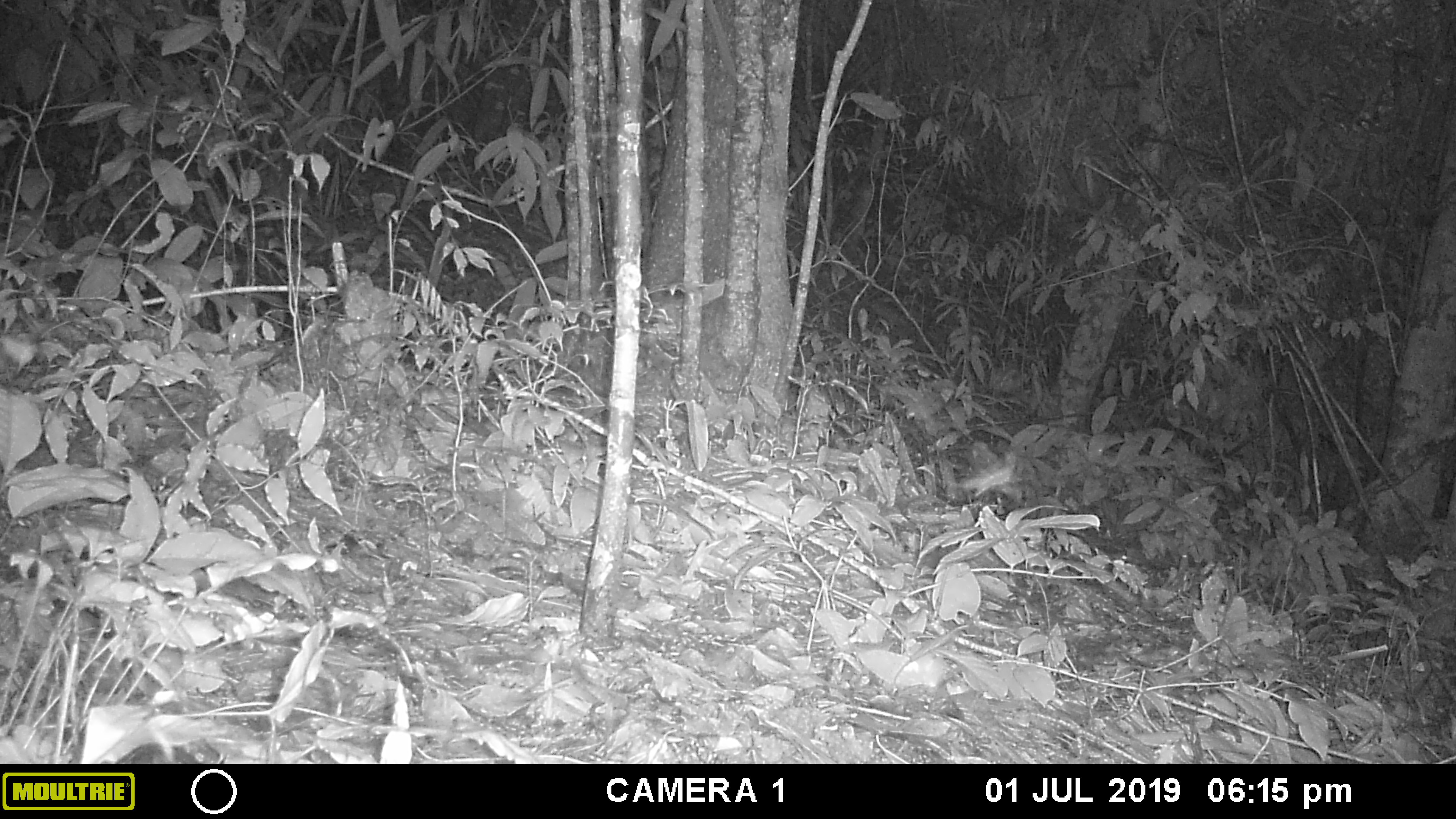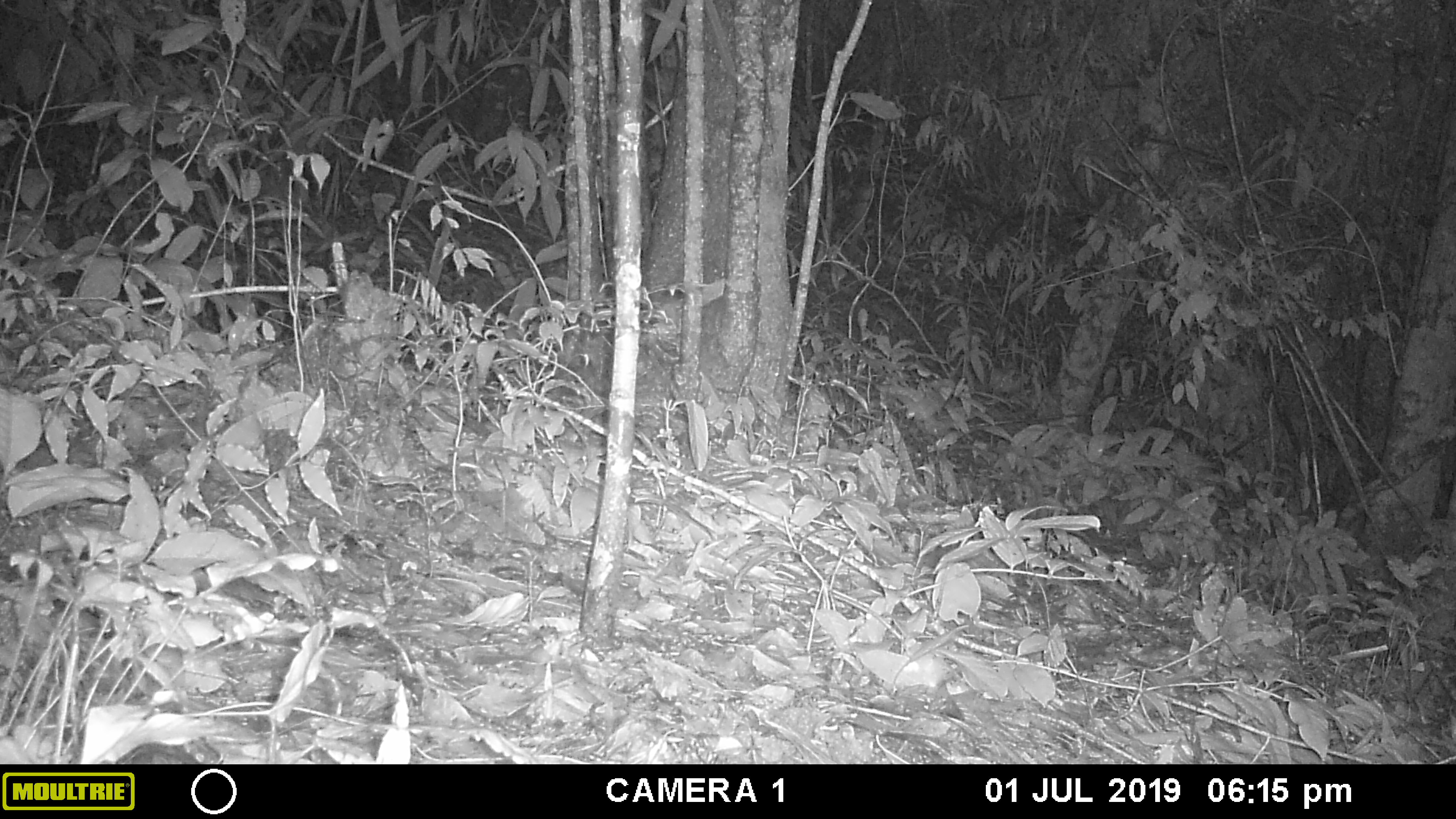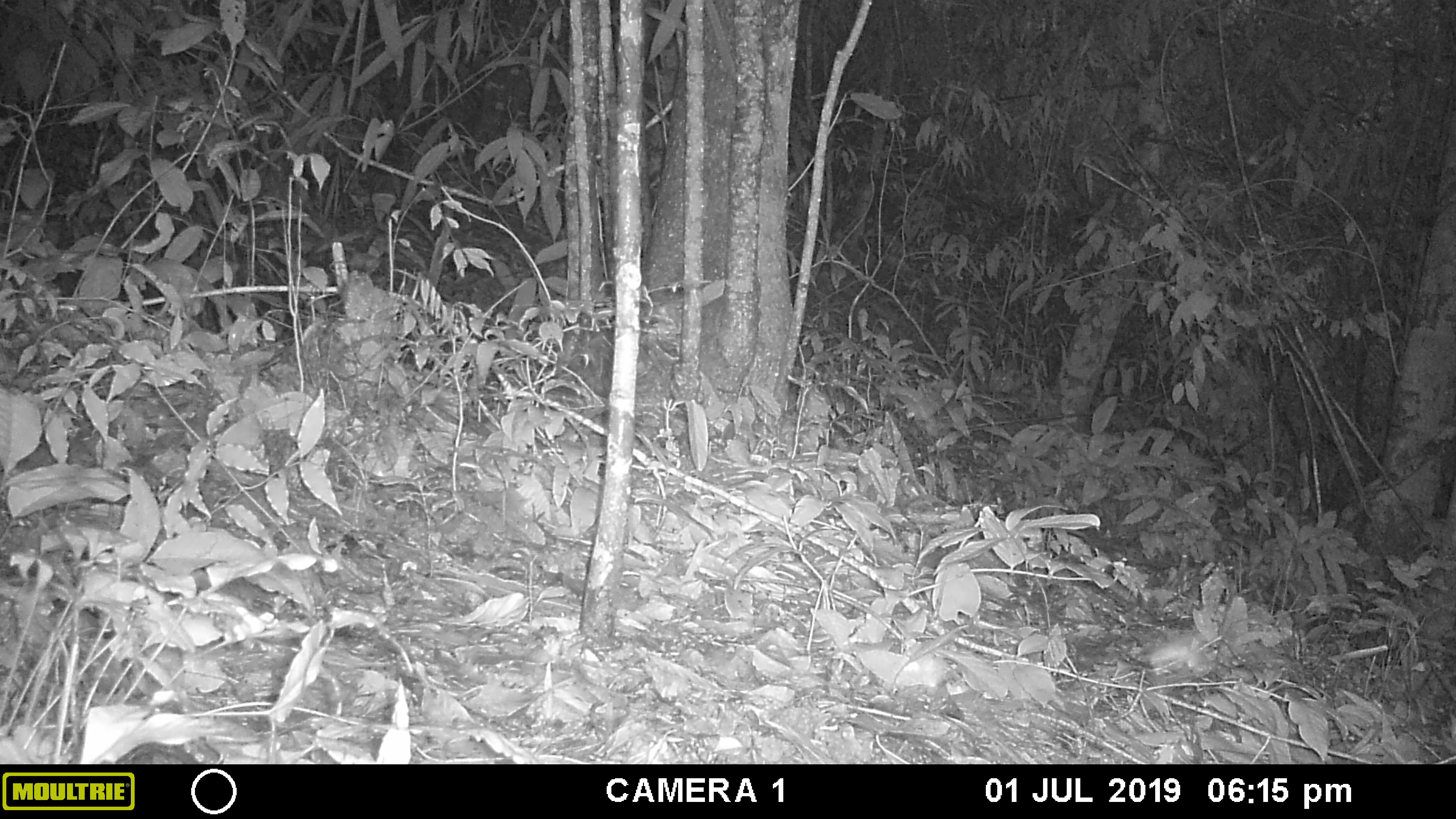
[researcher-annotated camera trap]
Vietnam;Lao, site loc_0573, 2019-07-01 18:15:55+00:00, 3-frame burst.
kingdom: Animalia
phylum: Arthropoda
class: Insecta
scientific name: Insecta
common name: insect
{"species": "insect (Insecta)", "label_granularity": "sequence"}